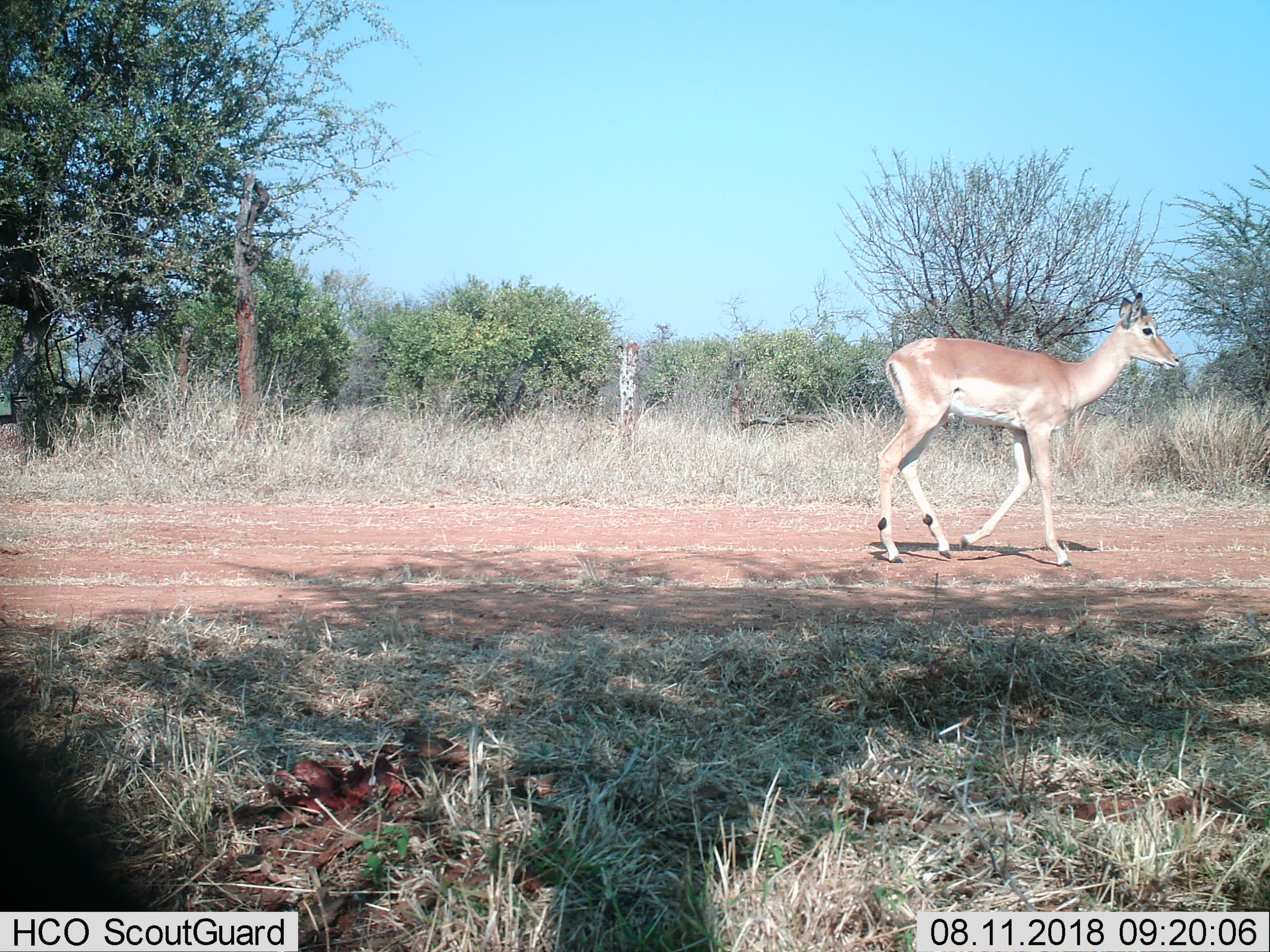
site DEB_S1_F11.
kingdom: Animalia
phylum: Chordata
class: Mammalia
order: Artiodactyla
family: Bovidae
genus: Aepyceros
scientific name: Aepyceros melampus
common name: impala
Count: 1.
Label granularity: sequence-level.